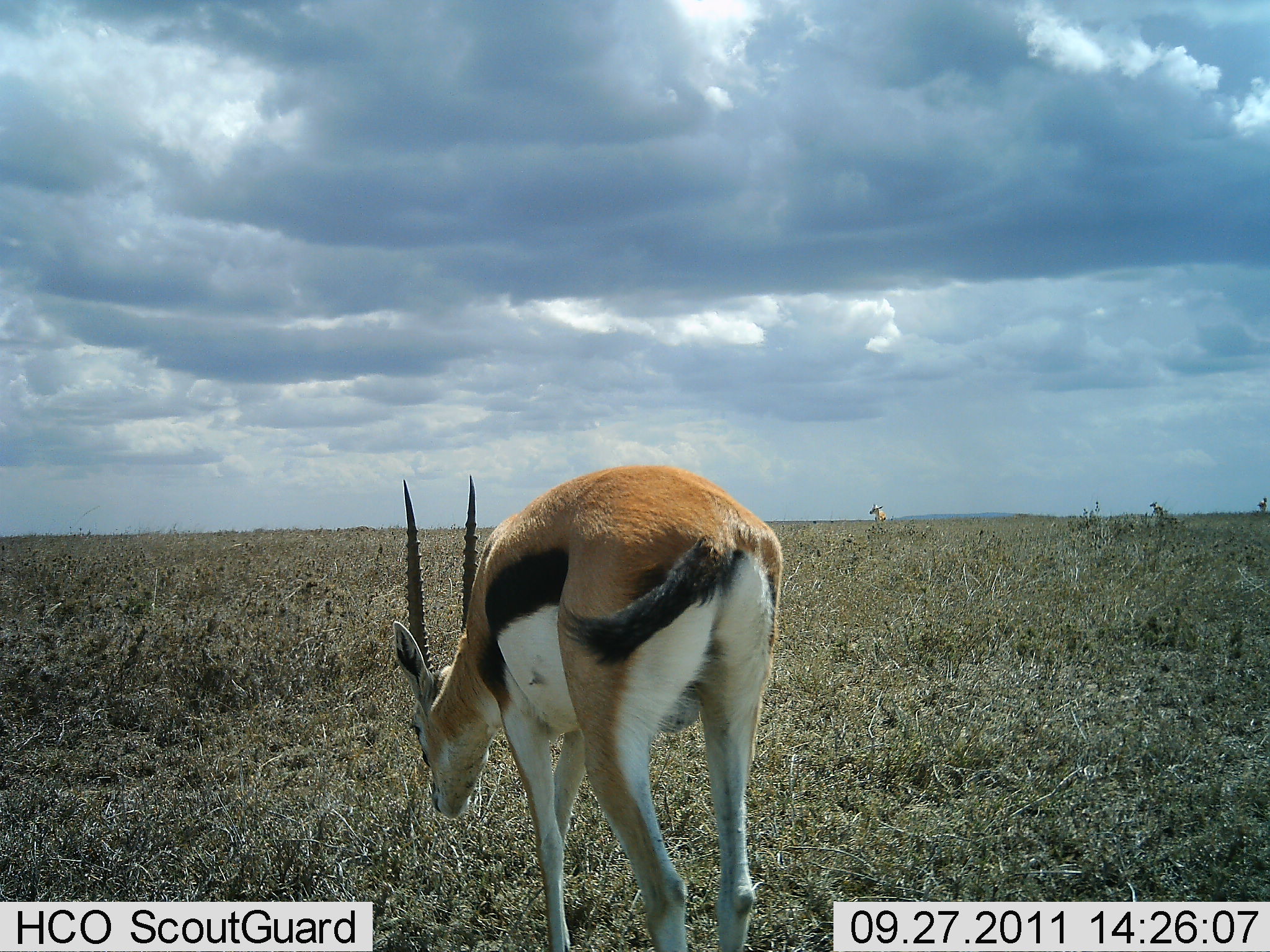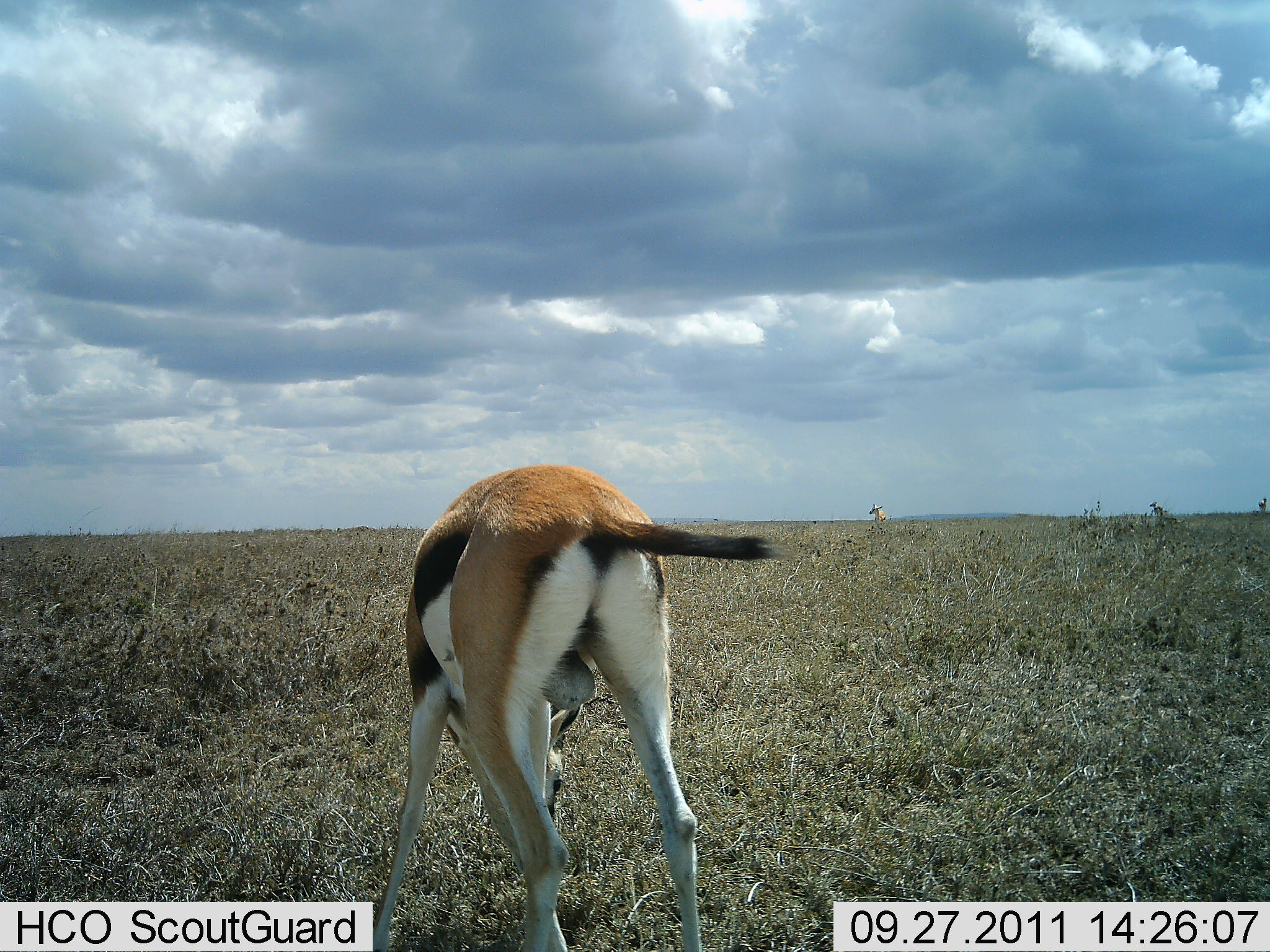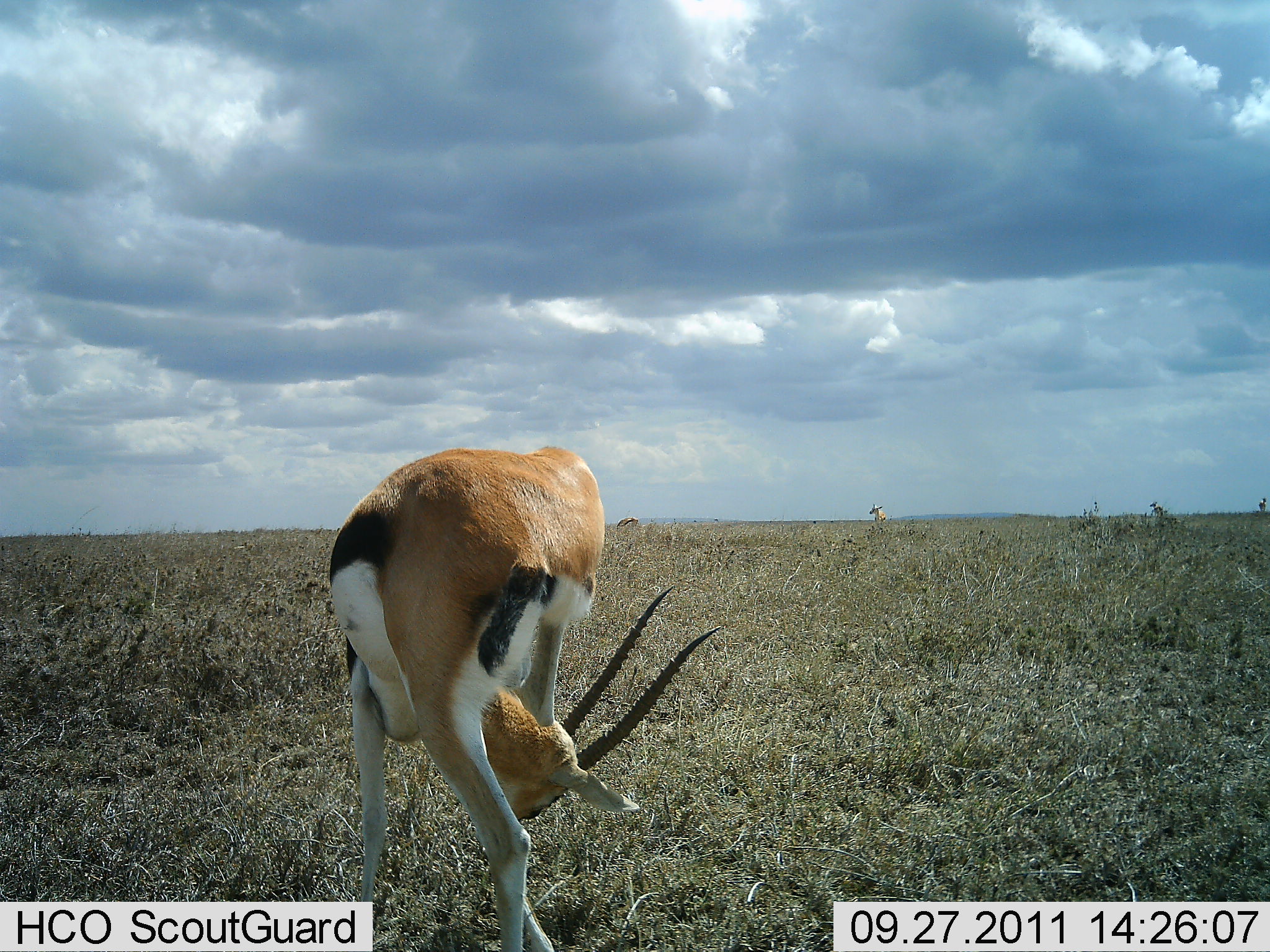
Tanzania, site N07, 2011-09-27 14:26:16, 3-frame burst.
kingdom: Animalia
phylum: Chordata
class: Mammalia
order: Artiodactyla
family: Bovidae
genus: Eudorcas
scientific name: Eudorcas thomsonii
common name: thomson's gazelle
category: gazellethomsons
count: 1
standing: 58%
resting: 0%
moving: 0%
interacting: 0%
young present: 0%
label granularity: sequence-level